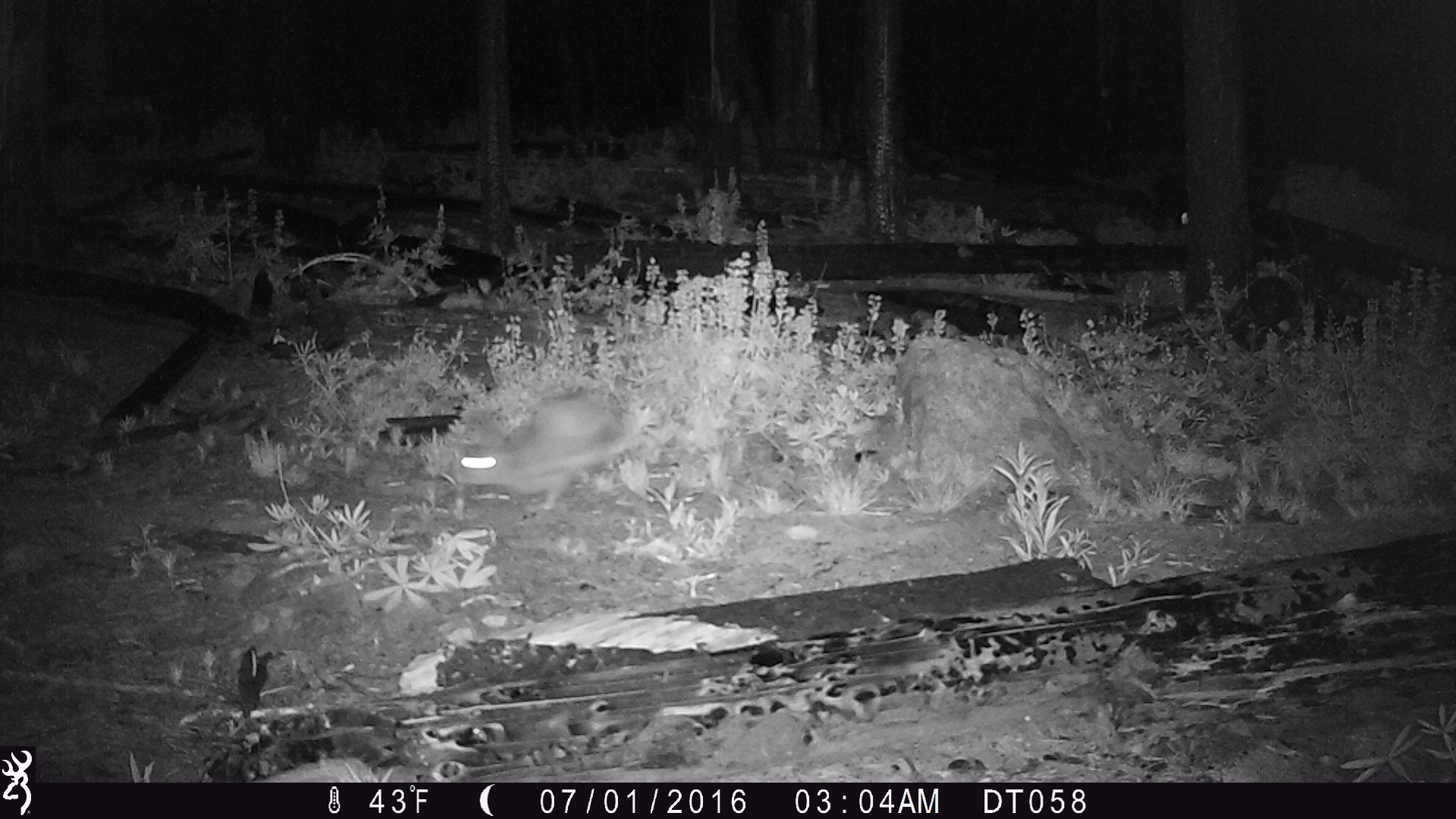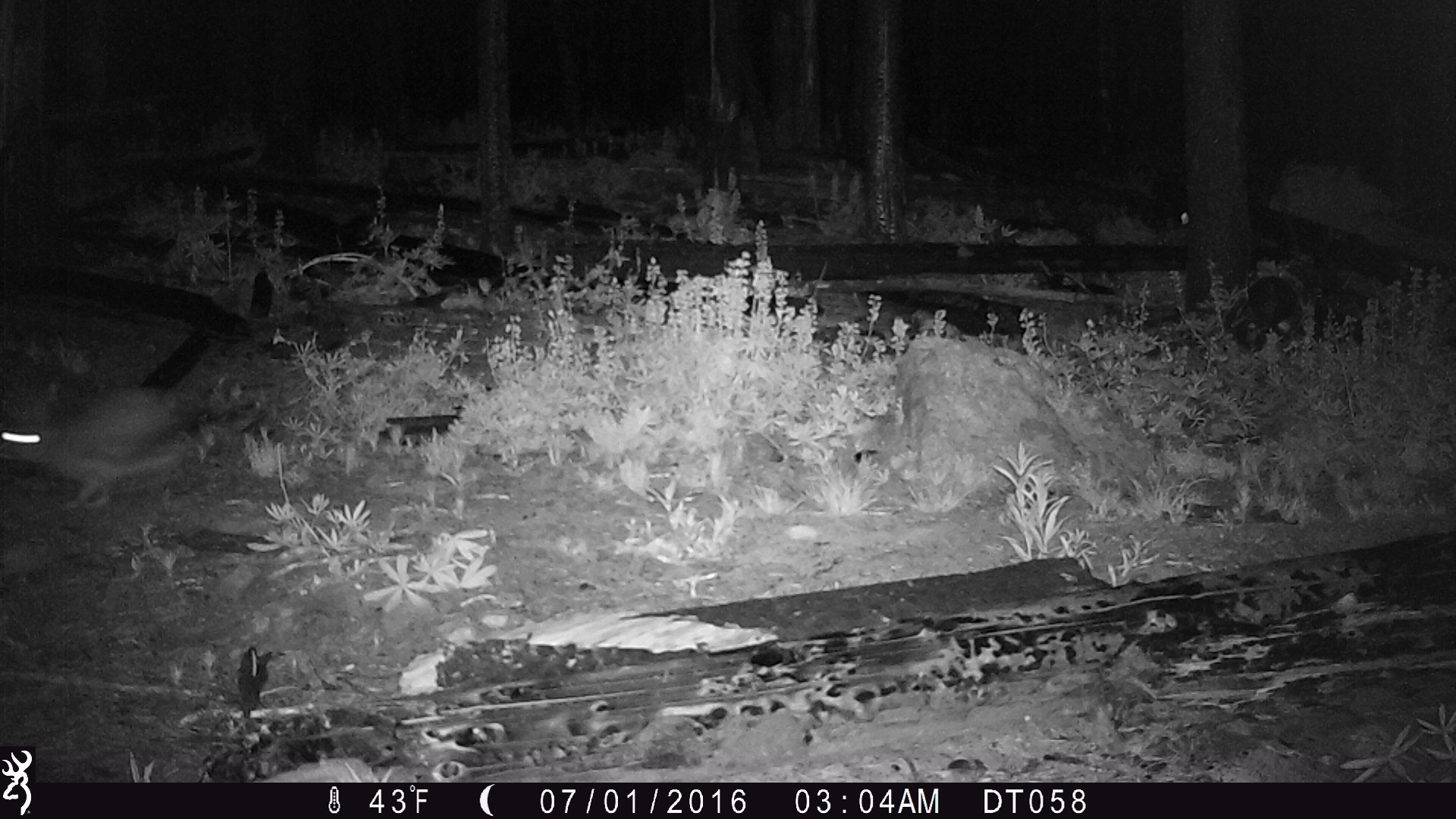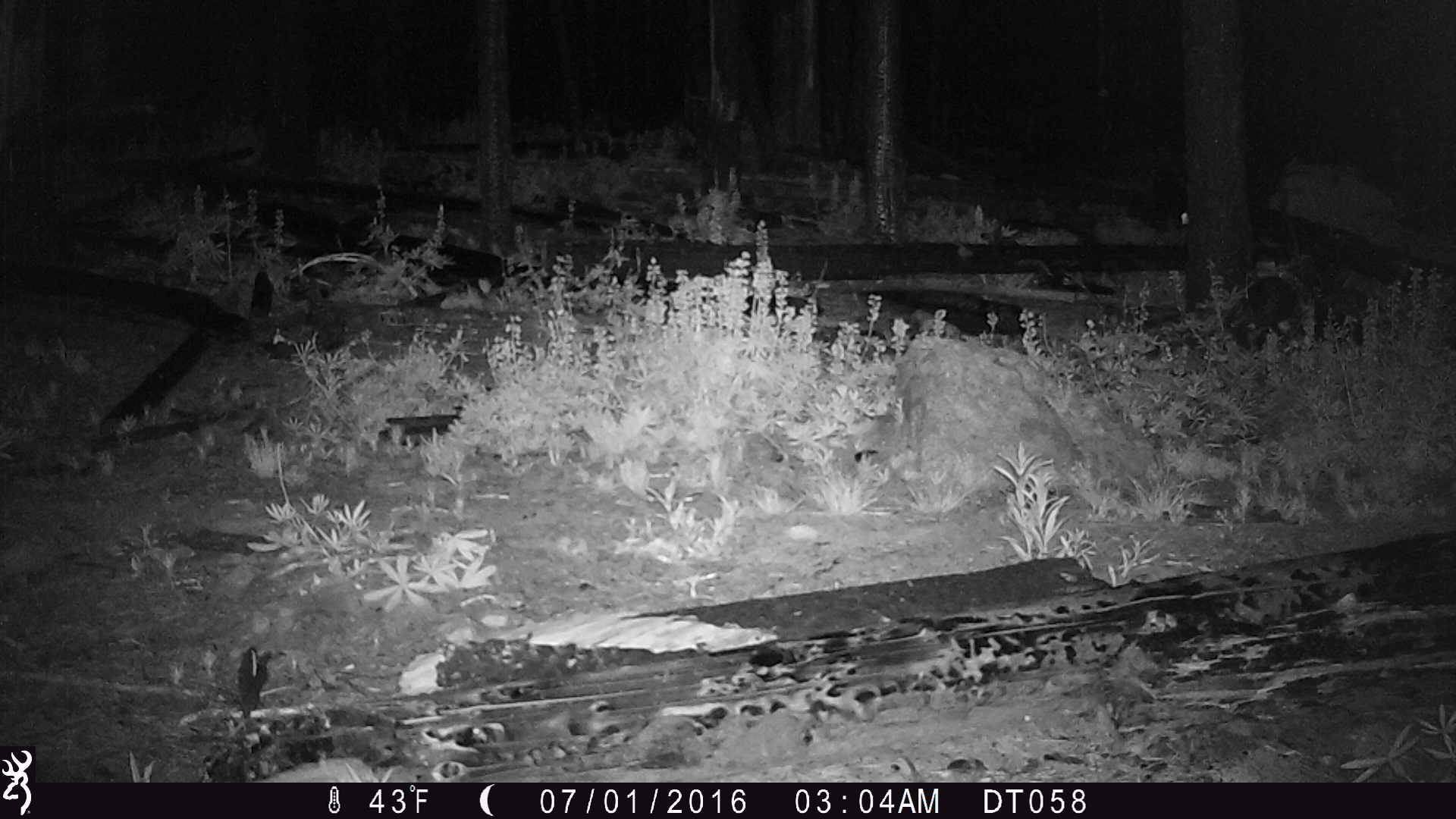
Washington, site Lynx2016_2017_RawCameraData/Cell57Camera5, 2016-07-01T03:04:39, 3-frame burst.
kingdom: Animalia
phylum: Chordata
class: Mammalia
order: Lagomorpha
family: Leporidae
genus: Lepus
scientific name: Lepus americanus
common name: snowshoe hare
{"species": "Lepus americanus (snowshoe hare)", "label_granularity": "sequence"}